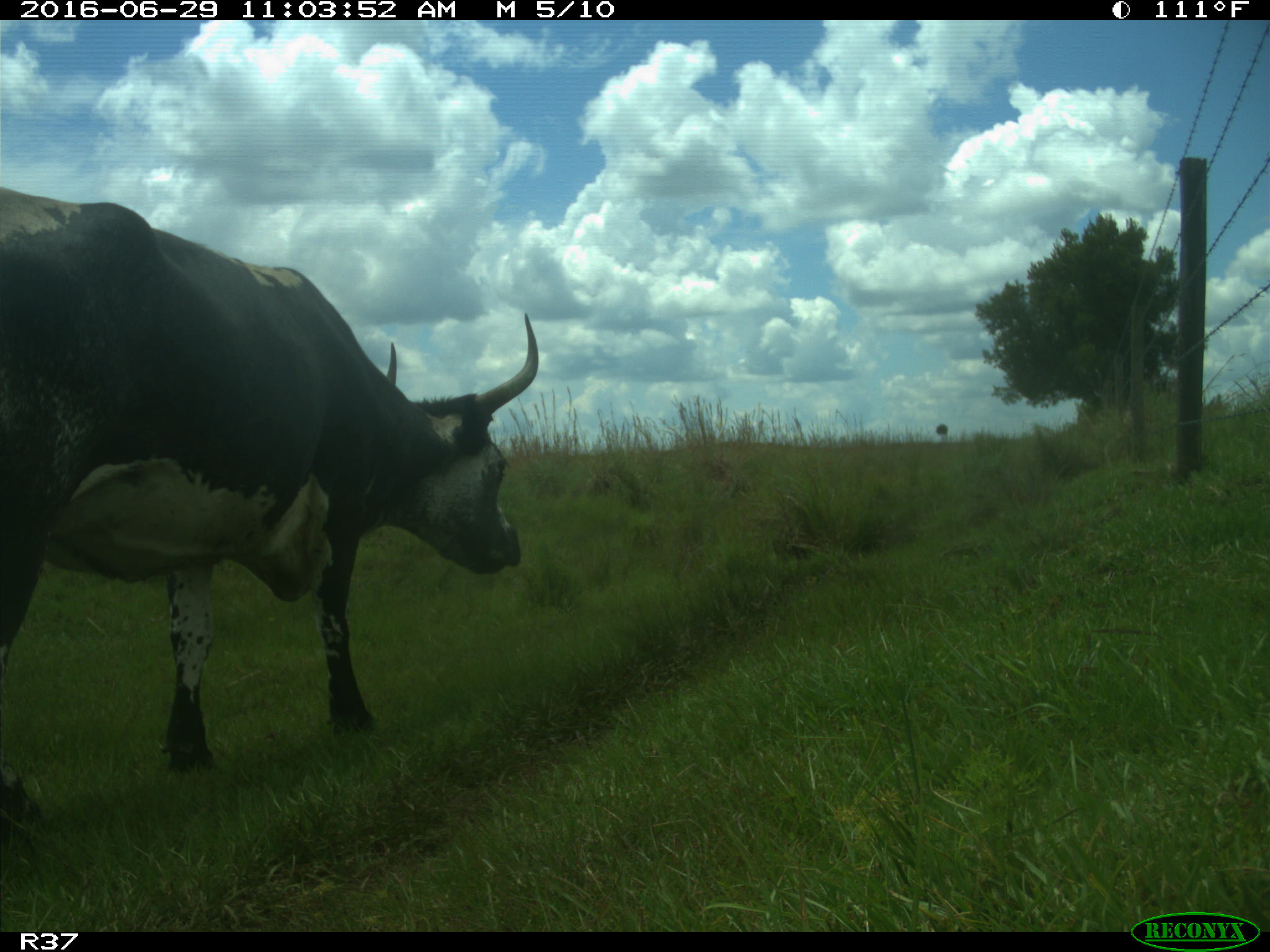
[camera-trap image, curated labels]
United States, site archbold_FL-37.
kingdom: Animalia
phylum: Chordata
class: Mammalia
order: Artiodactyla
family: Bovidae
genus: Bos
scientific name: Bos taurus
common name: domestic cow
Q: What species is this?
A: Bos taurus (domestic cow).